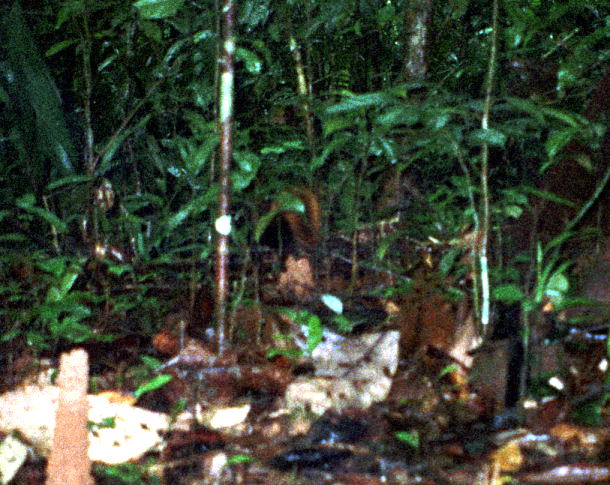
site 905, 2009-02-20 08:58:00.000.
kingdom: Animalia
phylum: Chordata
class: Mammalia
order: Rodentia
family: Sciuridae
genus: Sciurus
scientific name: Sciurus igniventris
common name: northern amazon red squirrel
Sciurus igniventris (northern amazon red squirrel).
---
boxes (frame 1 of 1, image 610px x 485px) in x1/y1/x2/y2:
sciurus igniventris: 40/343/99/485